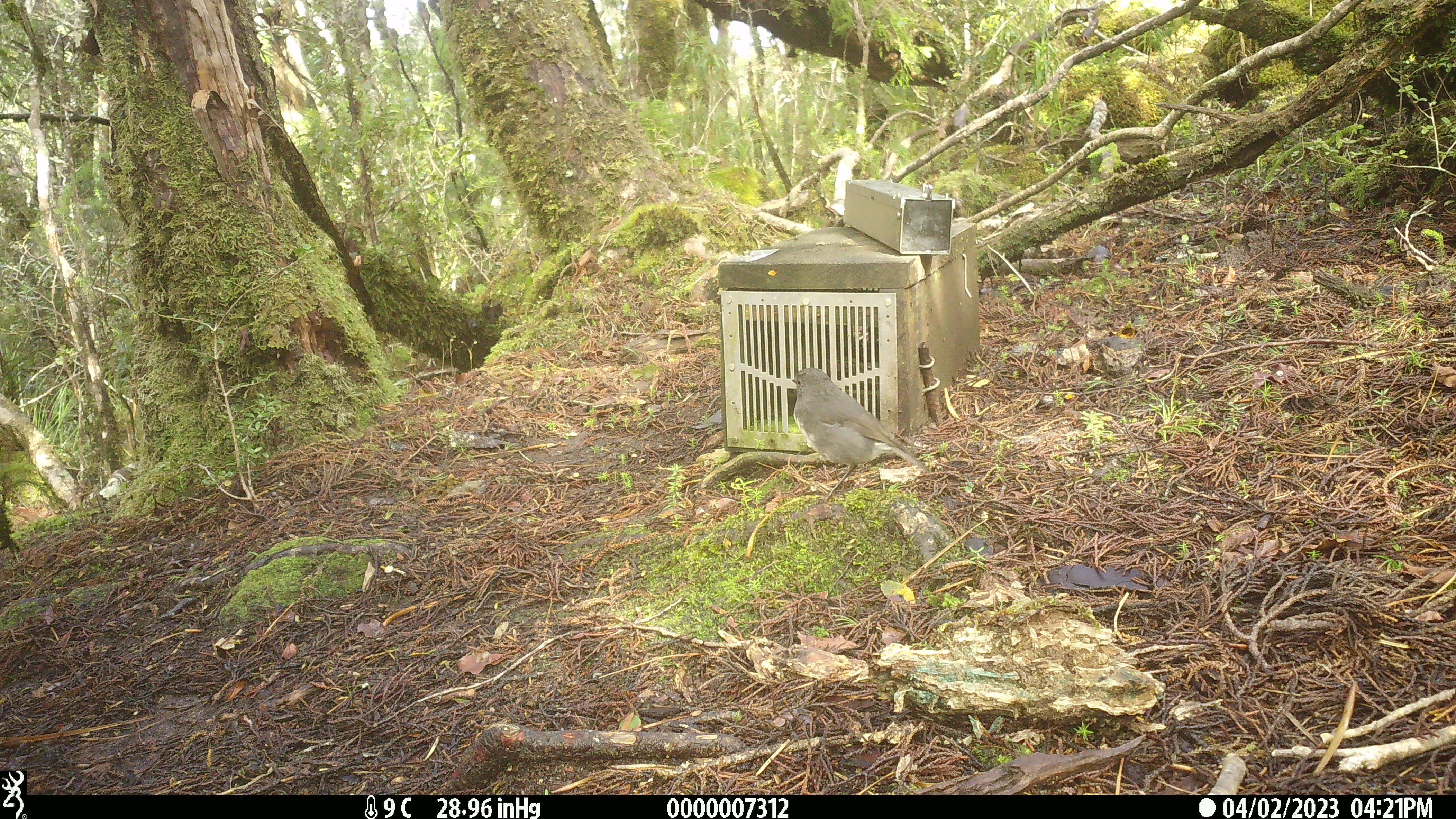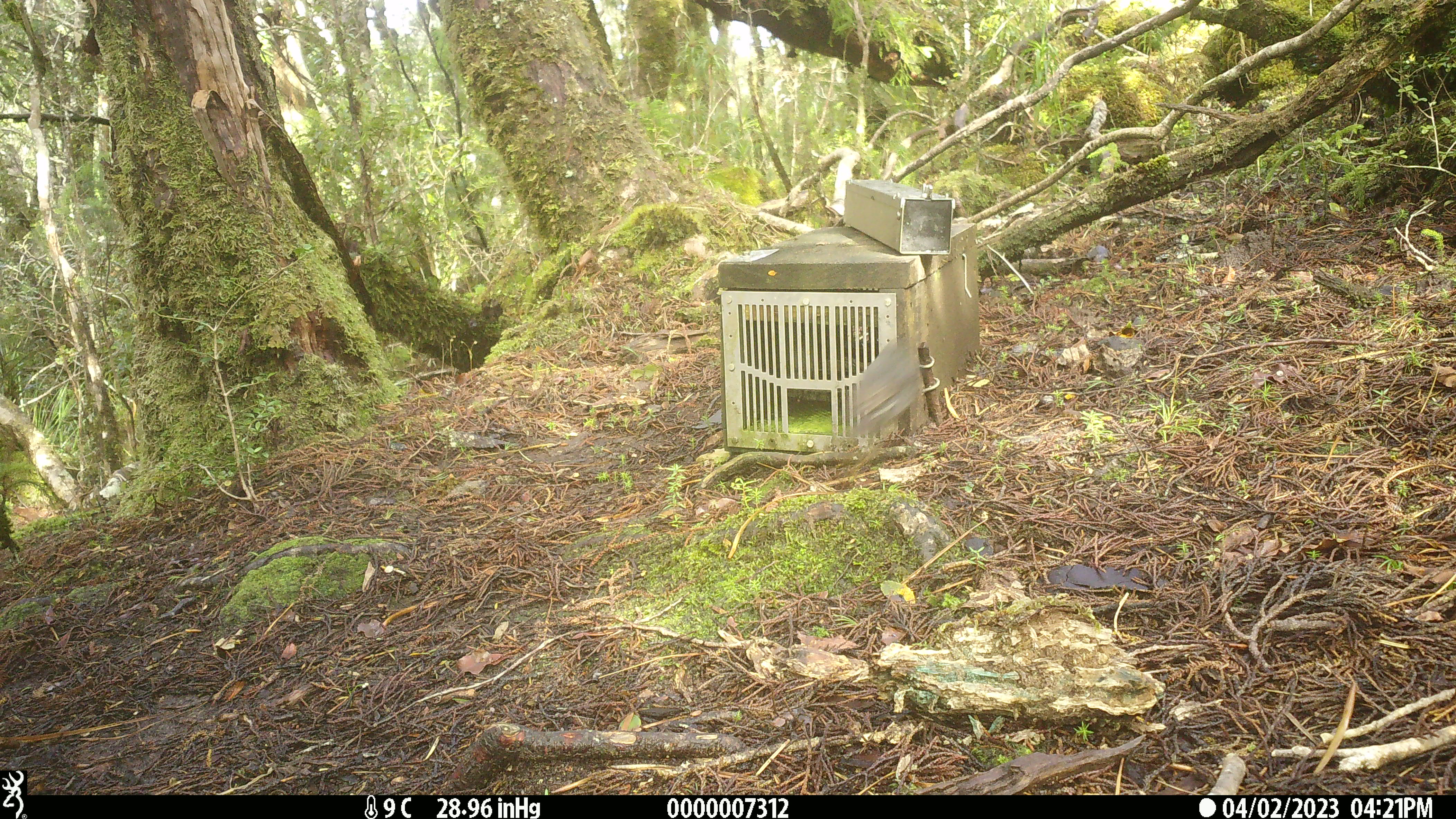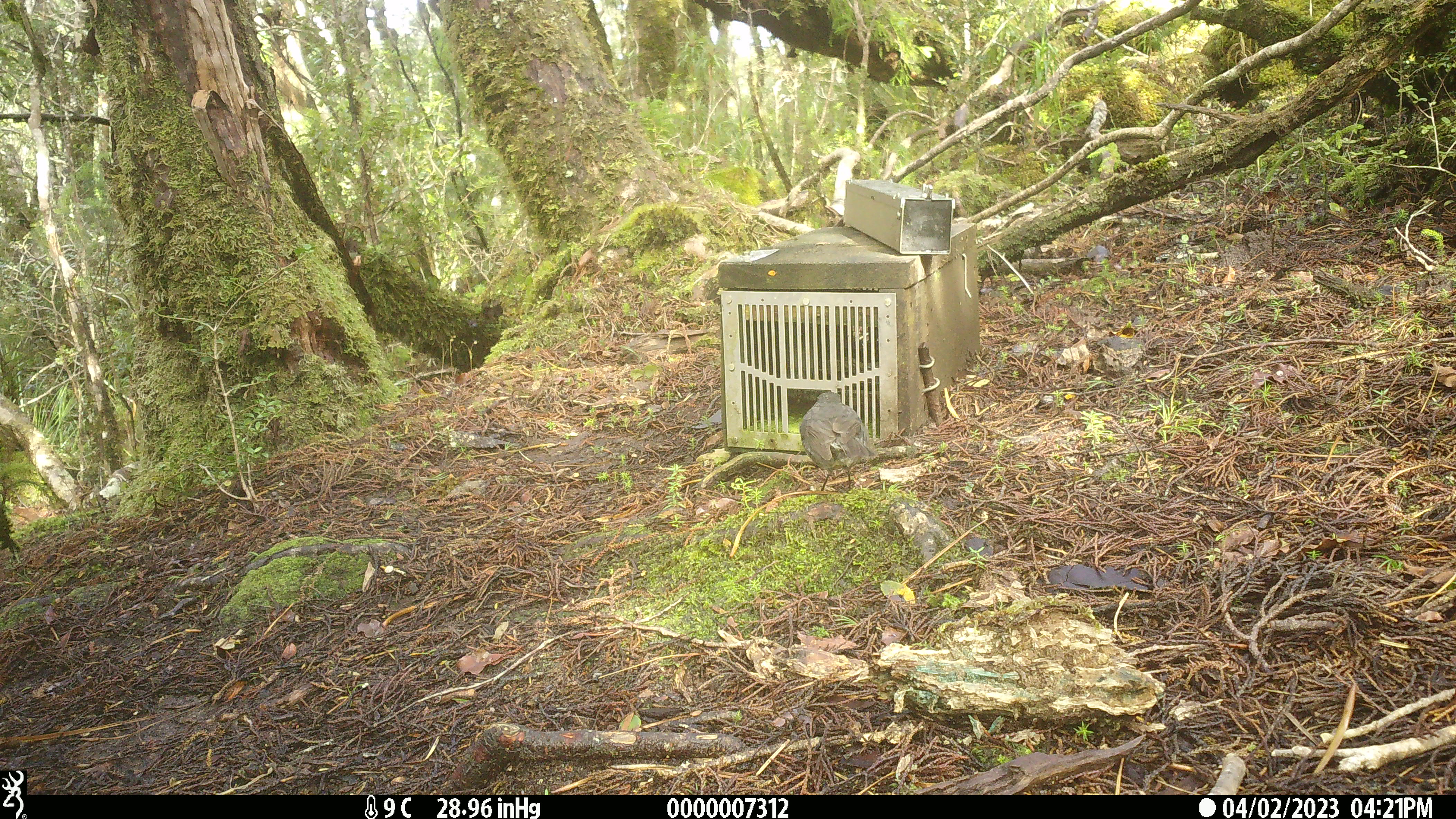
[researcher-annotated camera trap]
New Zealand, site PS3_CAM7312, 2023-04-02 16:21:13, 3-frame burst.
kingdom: Animalia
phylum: Chordata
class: Aves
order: Passeriformes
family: Petroicidae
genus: Petroica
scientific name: Petroica australis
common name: new zealand robin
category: robin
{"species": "robin (new zealand robin) (Petroica australis)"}